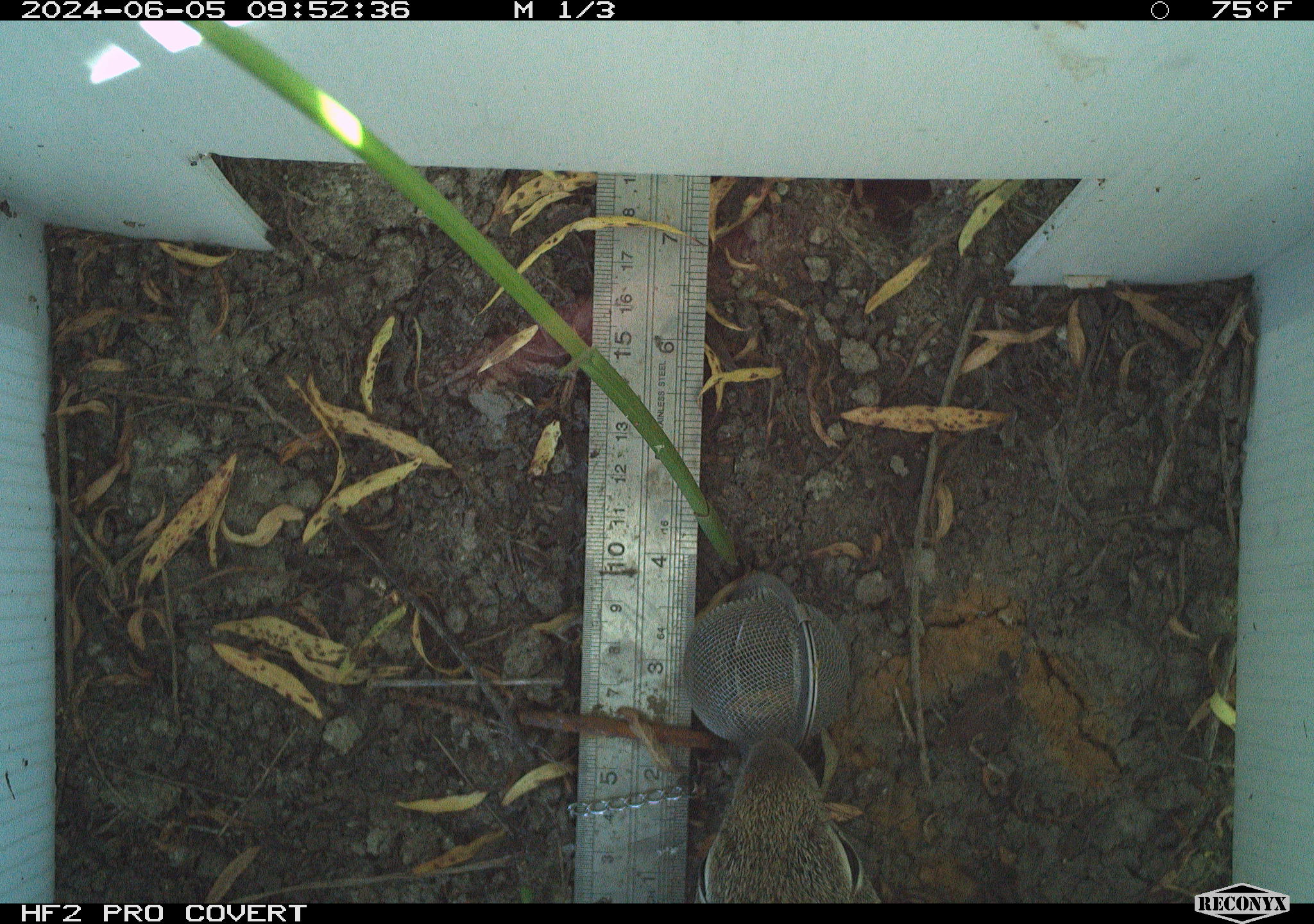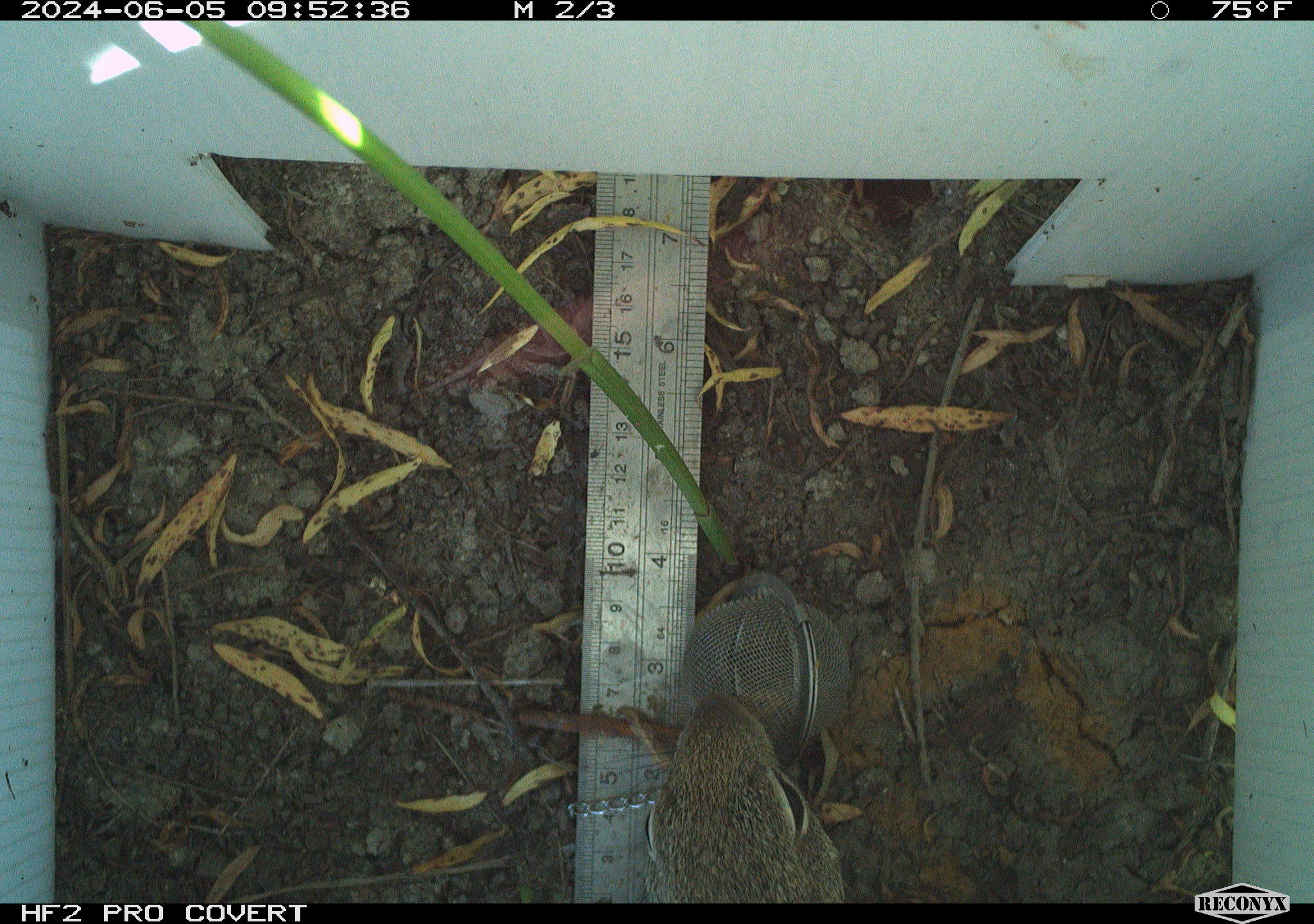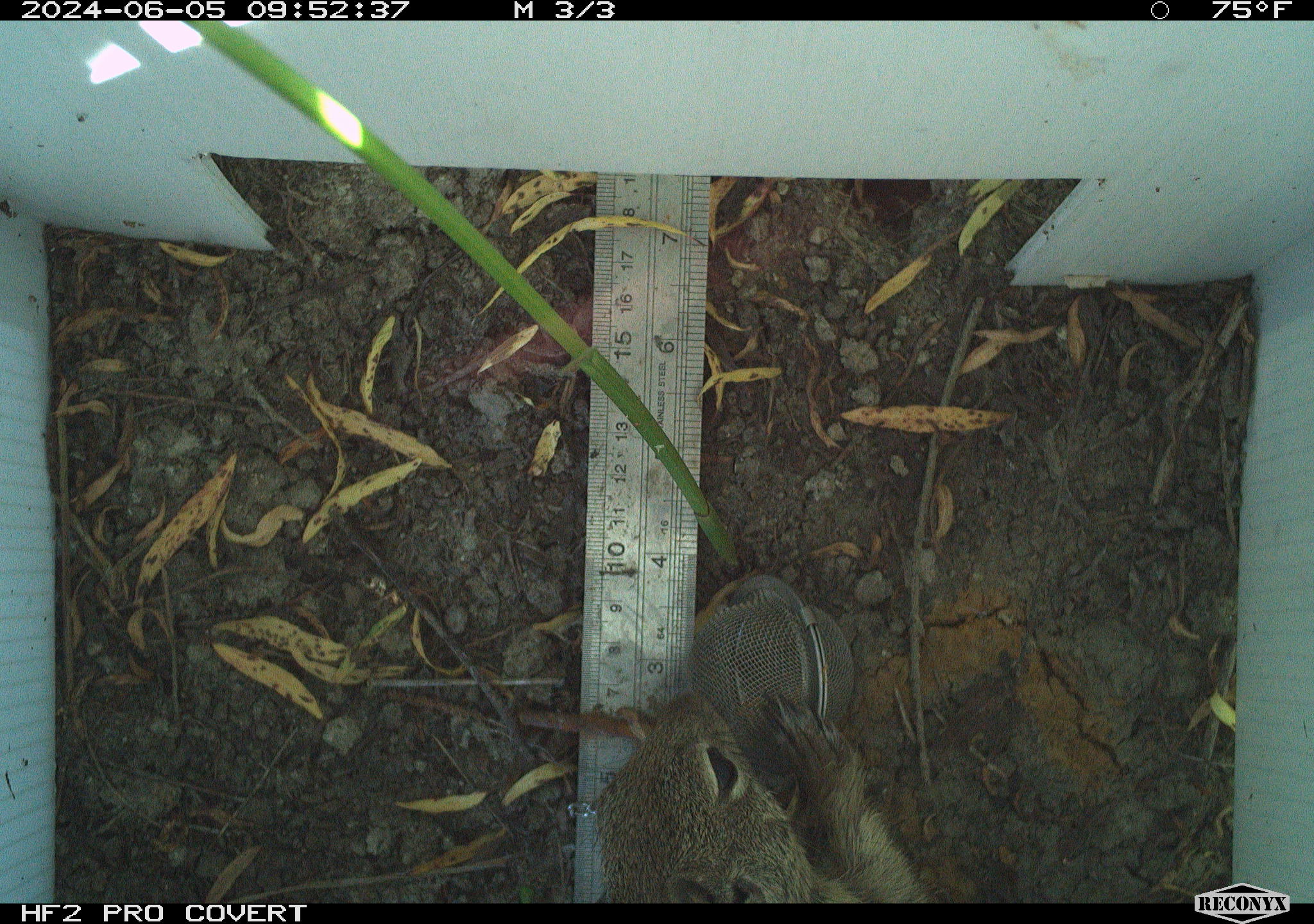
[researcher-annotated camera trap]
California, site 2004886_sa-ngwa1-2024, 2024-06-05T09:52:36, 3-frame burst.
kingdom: Animalia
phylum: Chordata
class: Mammalia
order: Rodentia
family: Sciuridae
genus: Otospermophilus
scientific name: Otospermophilus beecheyi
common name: california ground squirrel